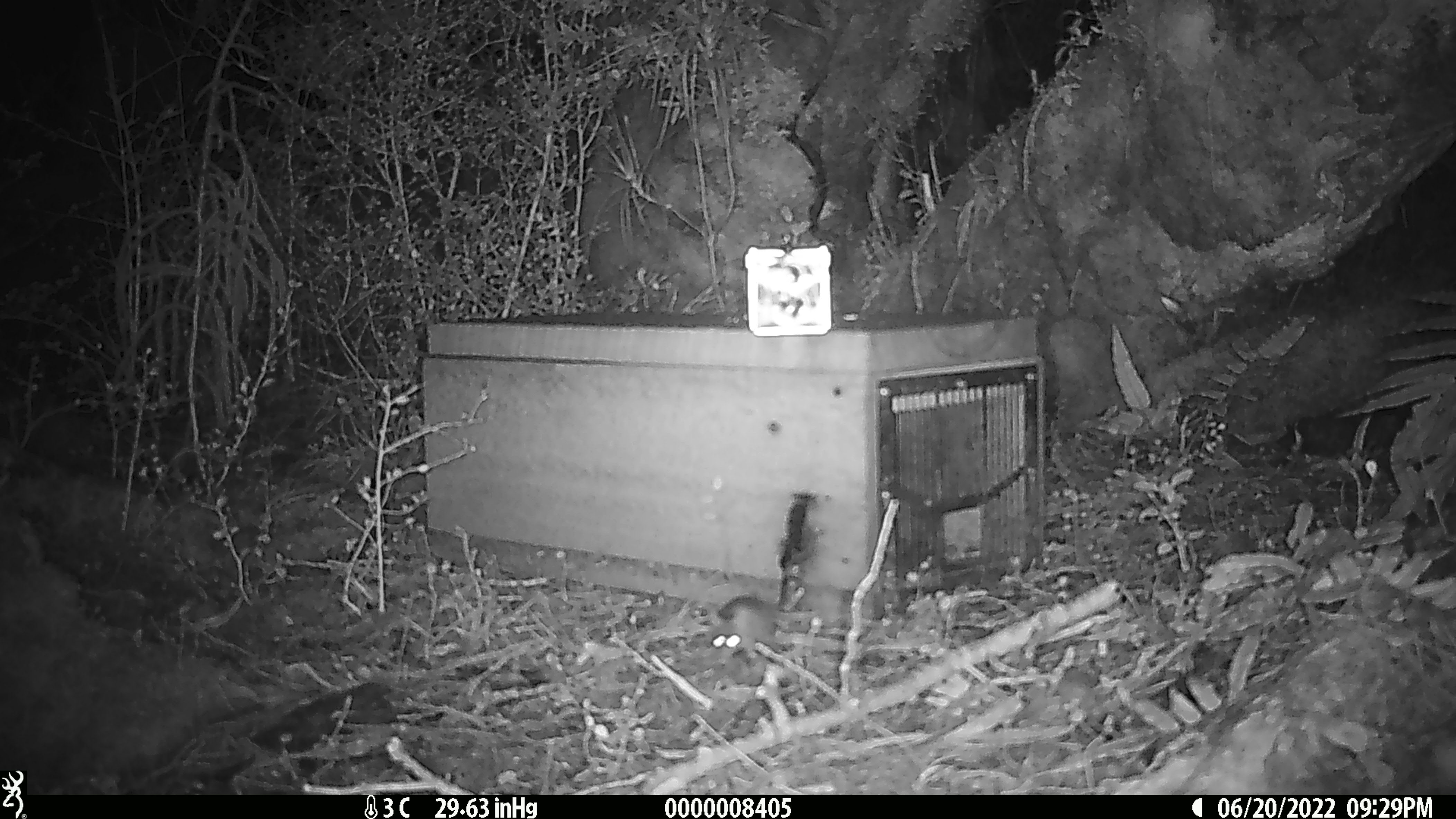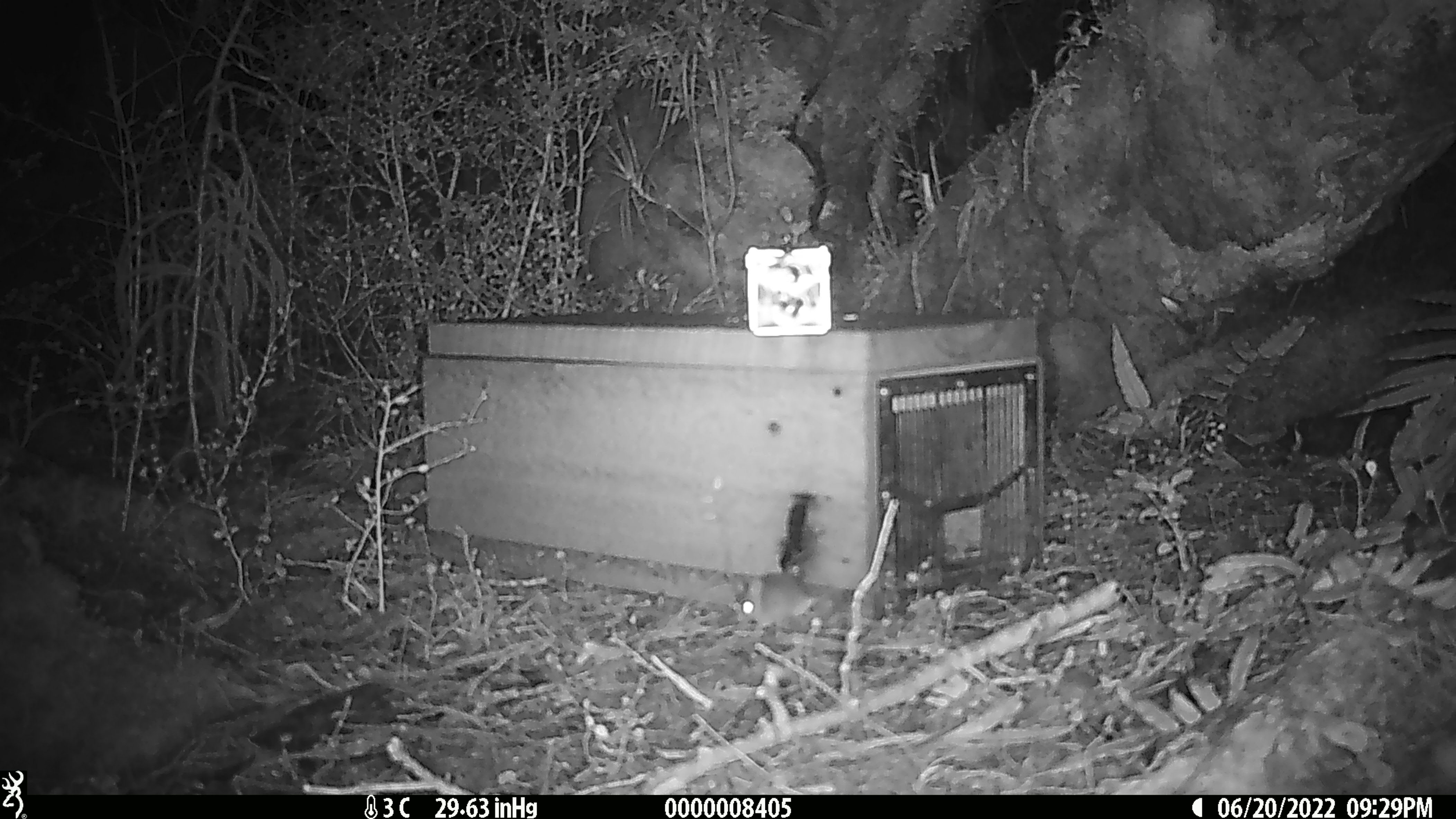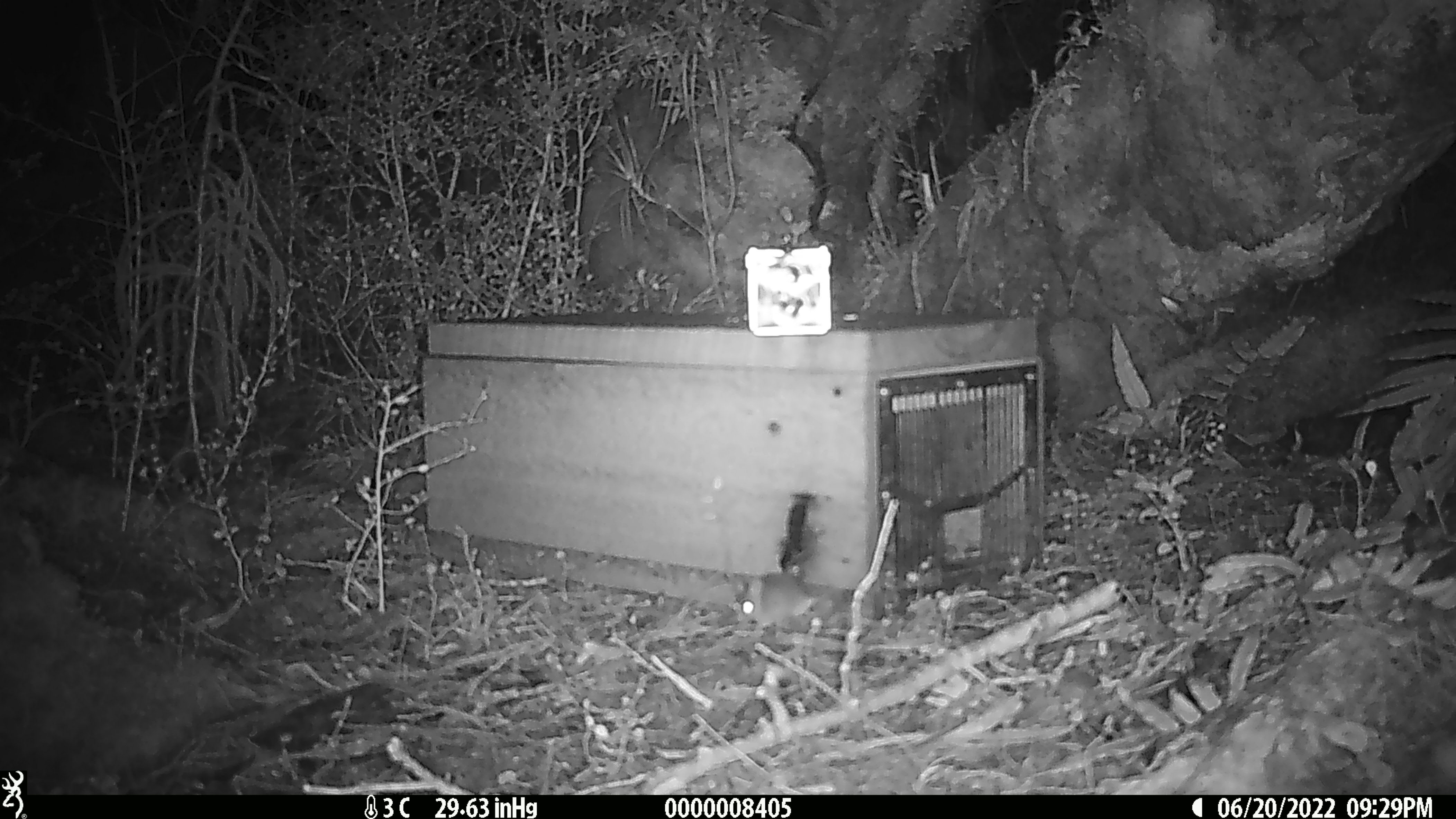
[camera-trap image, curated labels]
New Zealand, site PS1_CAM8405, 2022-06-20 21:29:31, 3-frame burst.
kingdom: Animalia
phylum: Chordata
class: Mammalia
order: Rodentia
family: Muridae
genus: Mus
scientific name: Mus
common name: mouse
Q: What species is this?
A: Mouse (Mus).